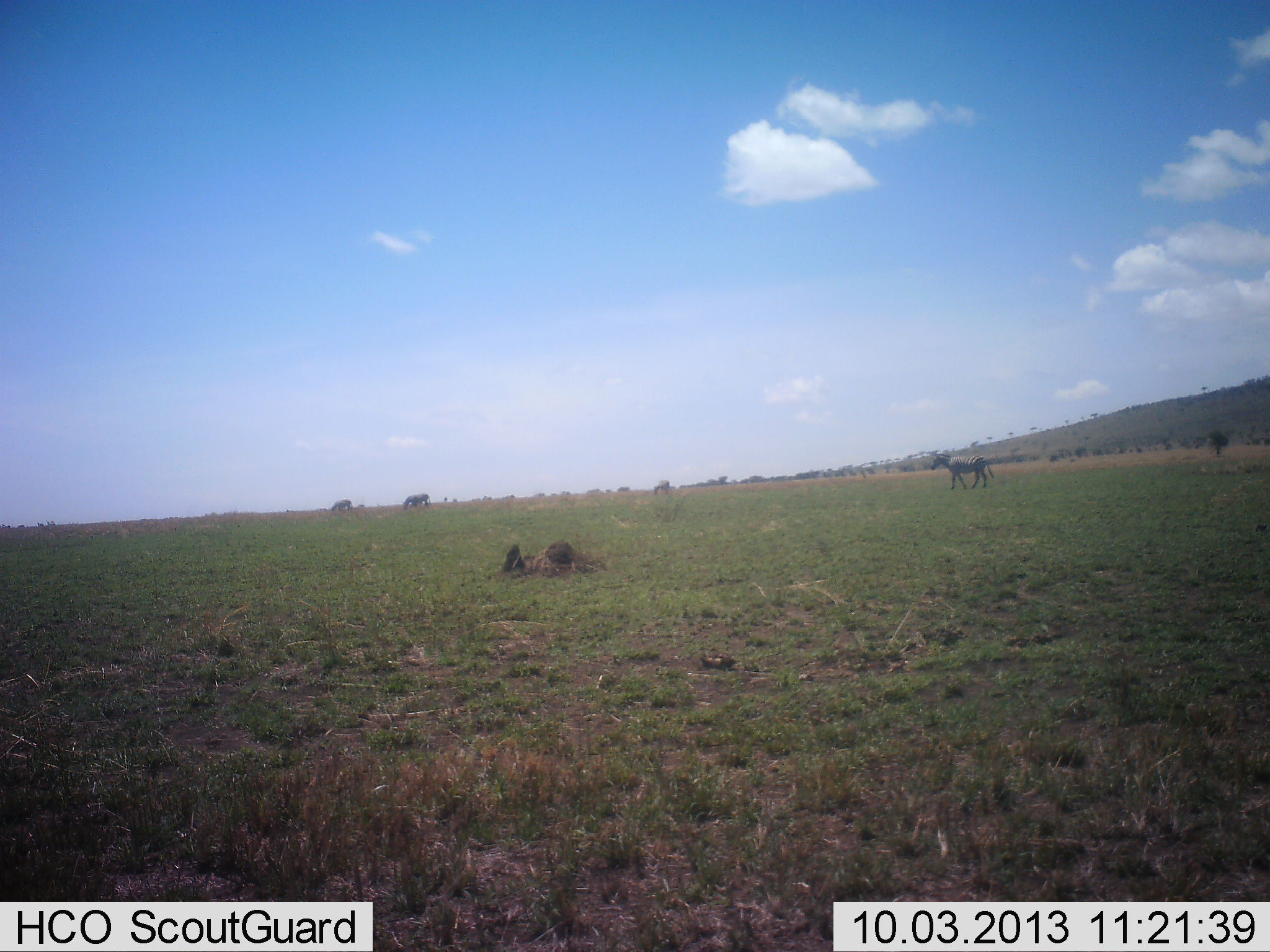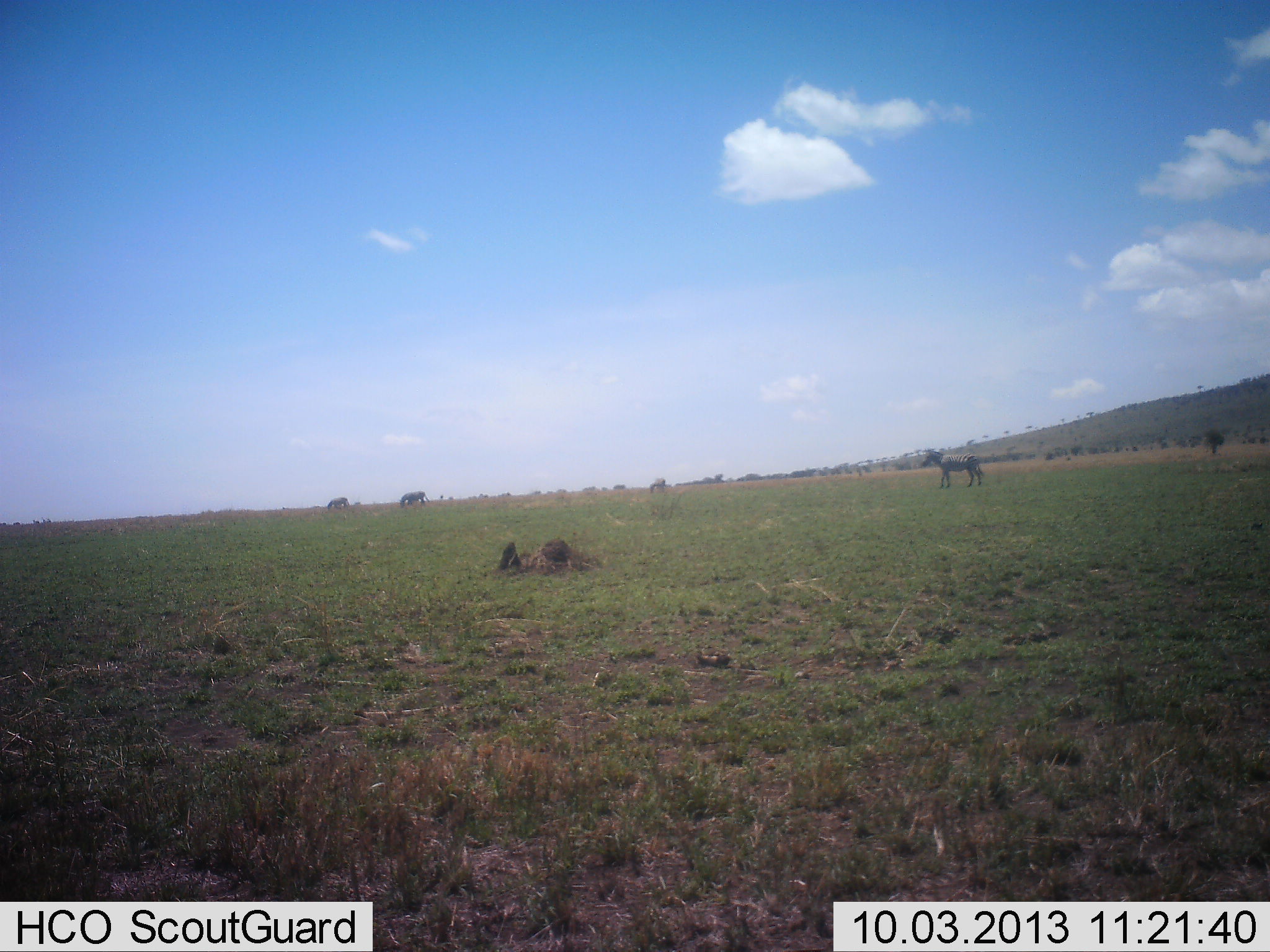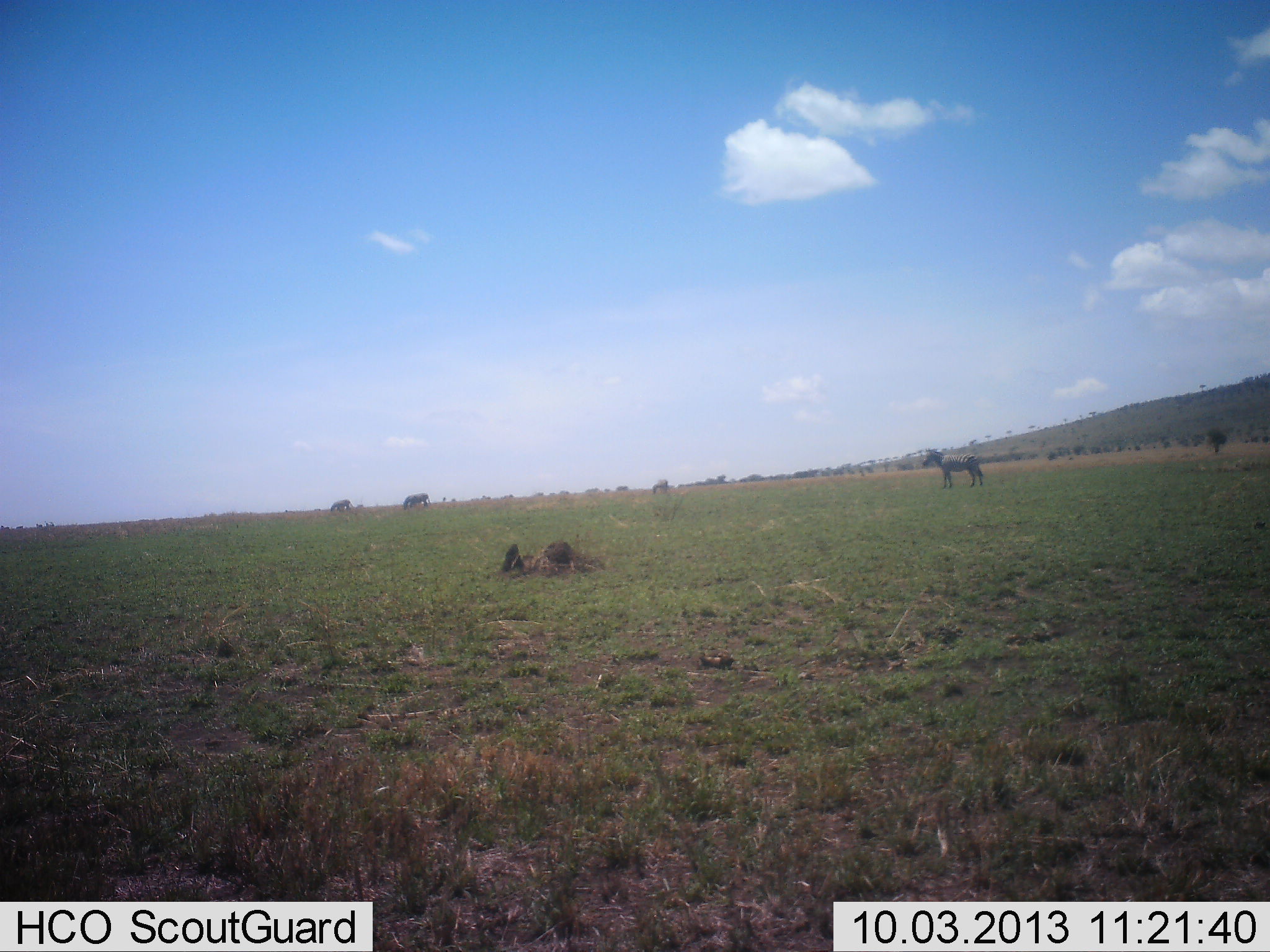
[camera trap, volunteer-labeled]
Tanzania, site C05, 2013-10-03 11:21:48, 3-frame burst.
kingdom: Animalia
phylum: Chordata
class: Mammalia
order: Perissodactyla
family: Equidae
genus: Equus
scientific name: Equus quagga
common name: plains zebra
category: zebra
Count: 3.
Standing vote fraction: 36%.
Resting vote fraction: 0%.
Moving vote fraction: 55%.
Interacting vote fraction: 0%.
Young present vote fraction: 0%.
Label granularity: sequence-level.